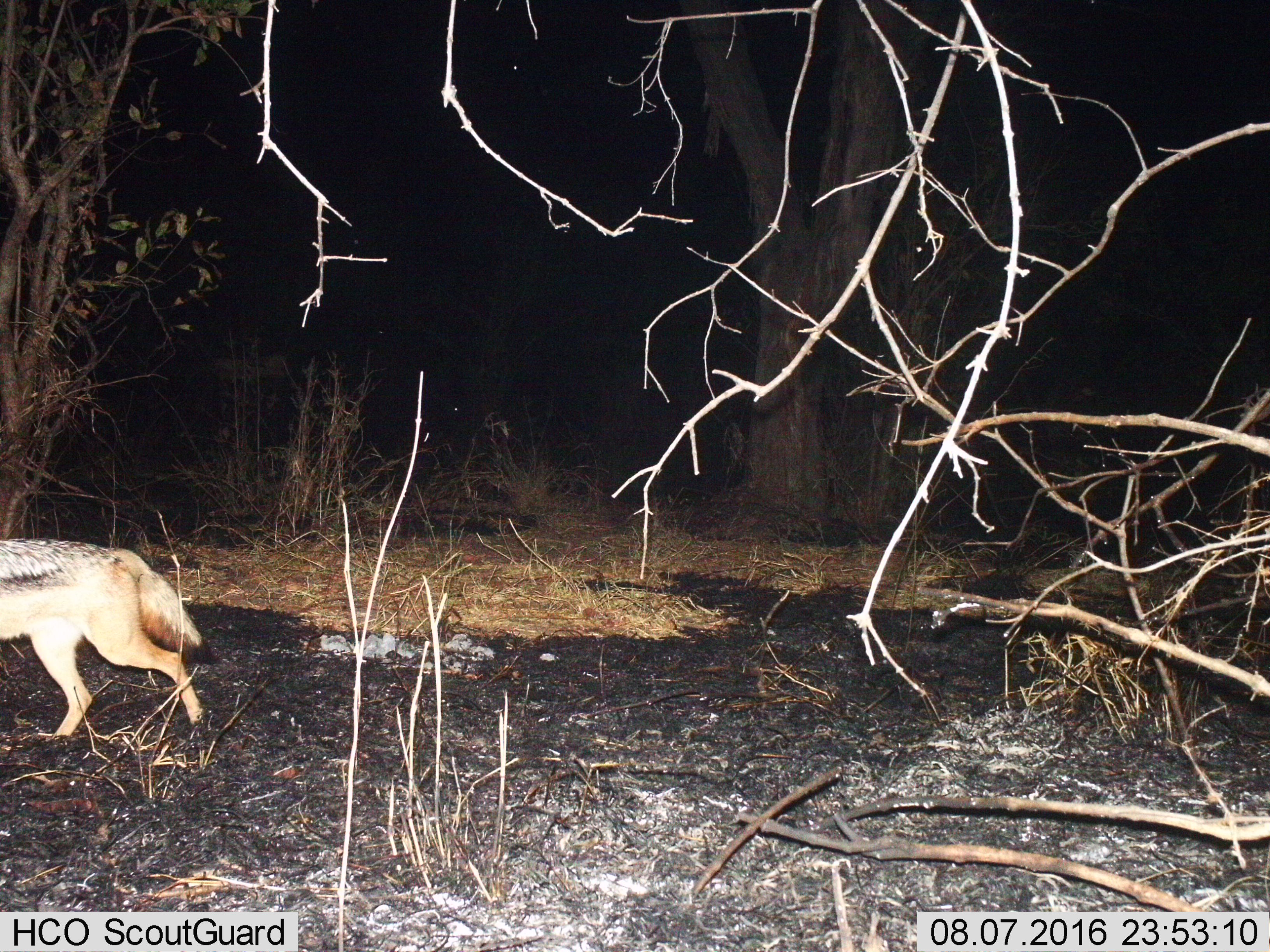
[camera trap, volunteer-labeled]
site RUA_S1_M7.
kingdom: Animalia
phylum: Chordata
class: Mammalia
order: Carnivora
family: Canidae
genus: Lupulella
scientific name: Lupulella mesomelas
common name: black-backed jackal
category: jackalblackbacked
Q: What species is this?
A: Jackalblackbacked (black-backed jackal) (Lupulella mesomelas).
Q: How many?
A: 1.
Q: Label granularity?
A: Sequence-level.